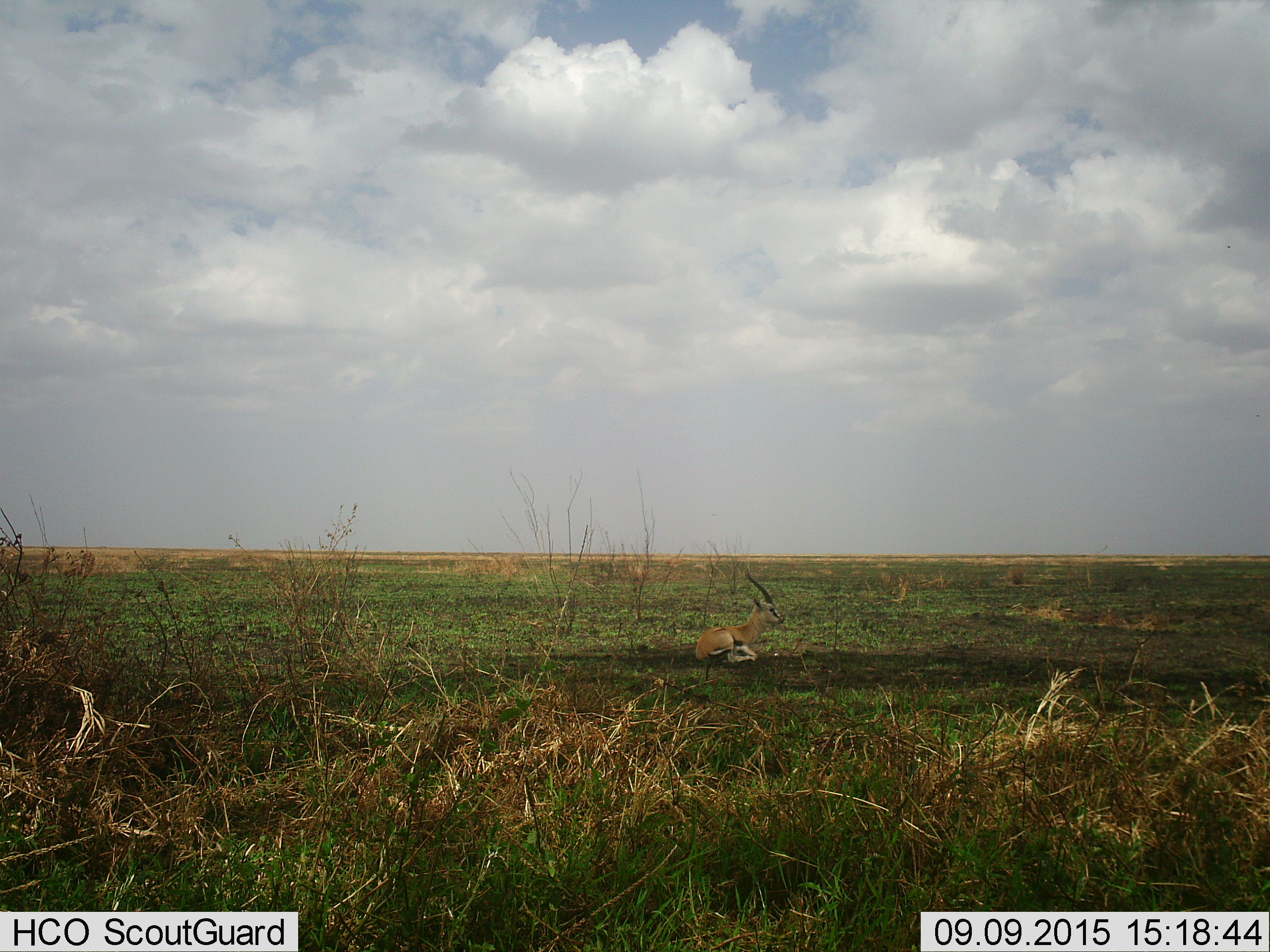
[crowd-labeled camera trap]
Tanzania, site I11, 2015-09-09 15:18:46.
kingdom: Animalia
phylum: Chordata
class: Mammalia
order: Artiodactyla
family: Bovidae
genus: Eudorcas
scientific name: Eudorcas thomsonii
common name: thomson's gazelle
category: gazellethomsons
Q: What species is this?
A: Gazellethomsons (thomson's gazelle) (Eudorcas thomsonii).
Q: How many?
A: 1.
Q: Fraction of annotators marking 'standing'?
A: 0%.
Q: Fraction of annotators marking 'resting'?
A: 100%.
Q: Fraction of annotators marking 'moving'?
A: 0%.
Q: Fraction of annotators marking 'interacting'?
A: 0%.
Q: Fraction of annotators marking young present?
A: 14%.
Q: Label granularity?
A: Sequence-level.